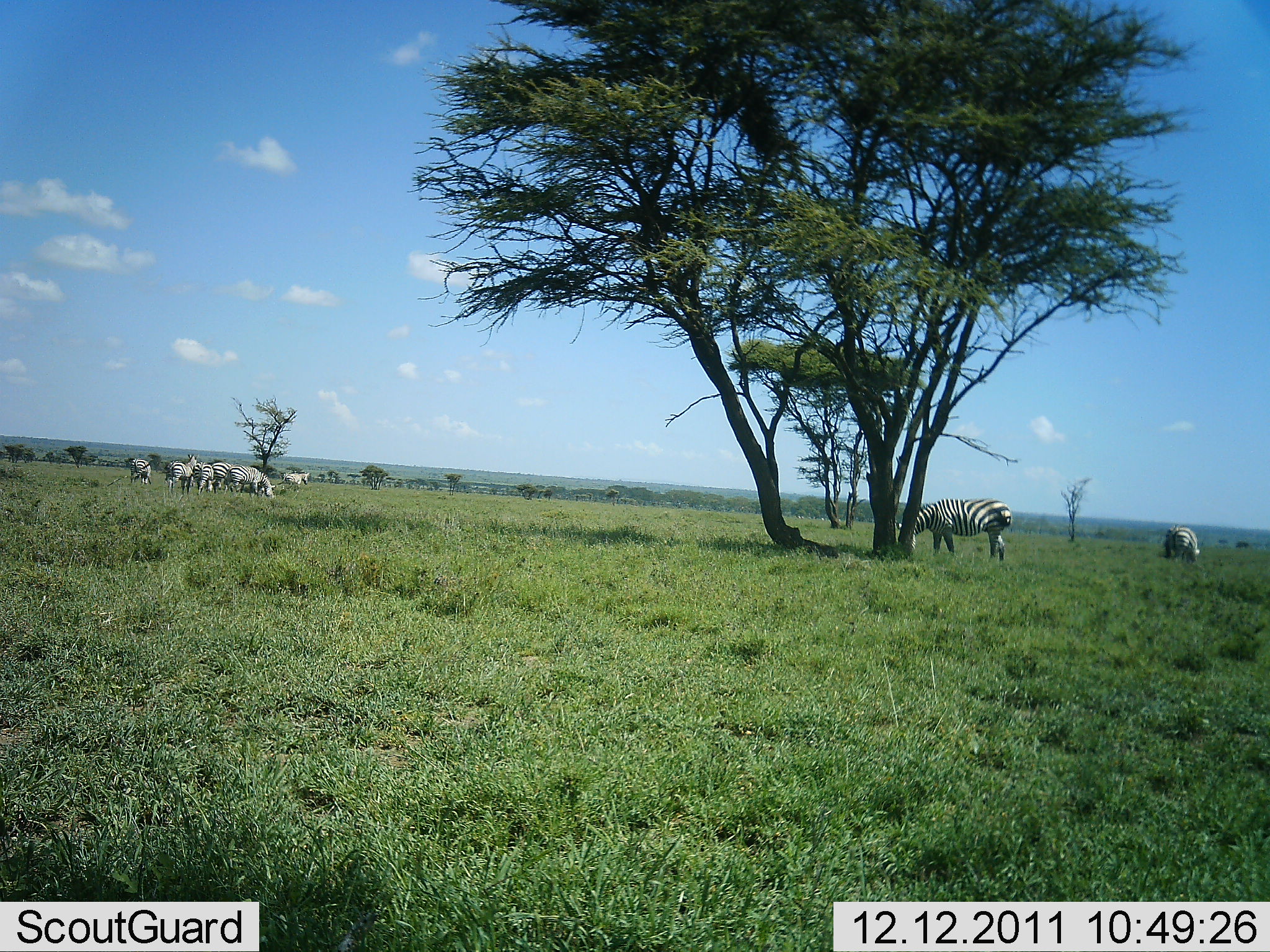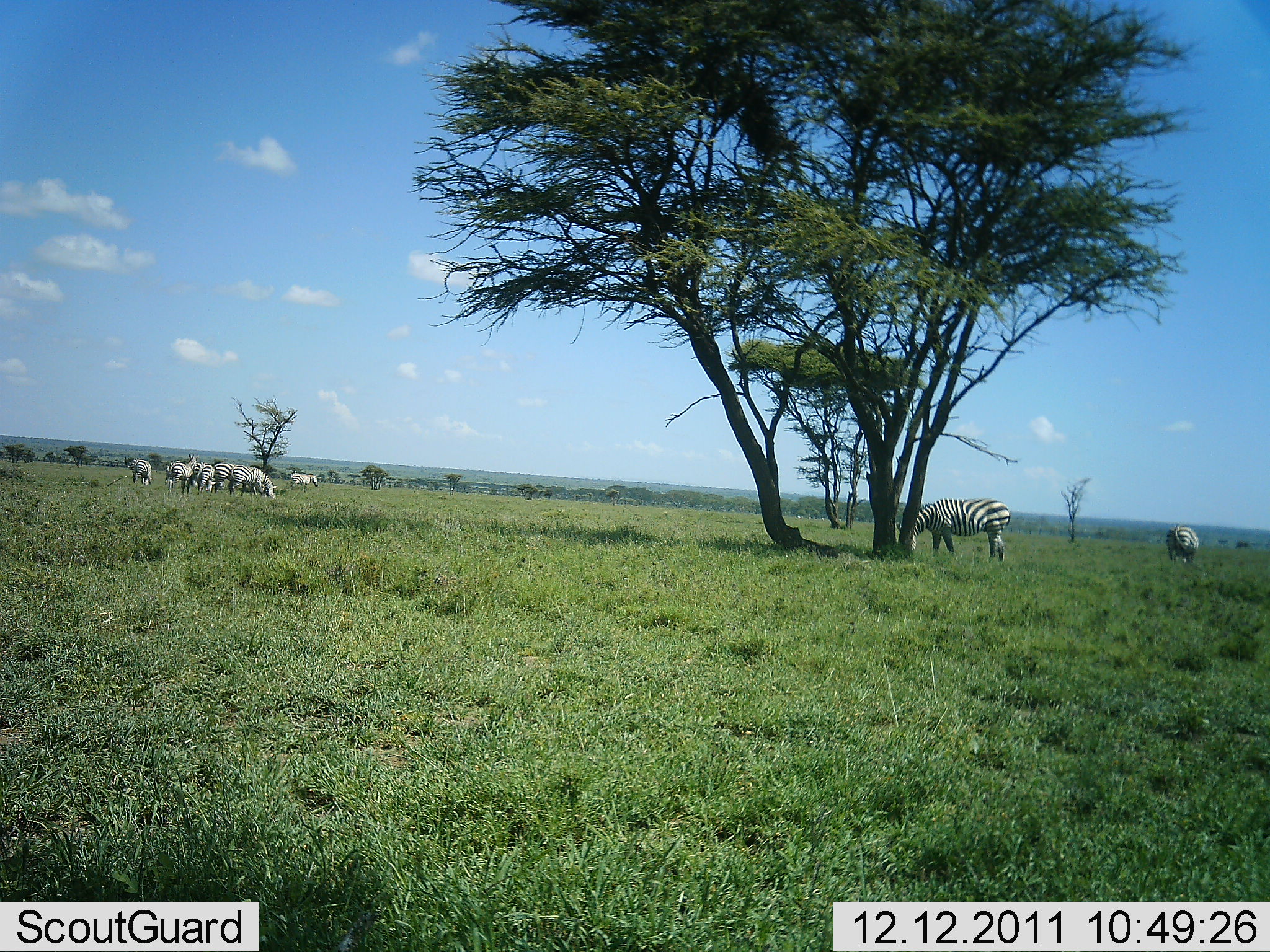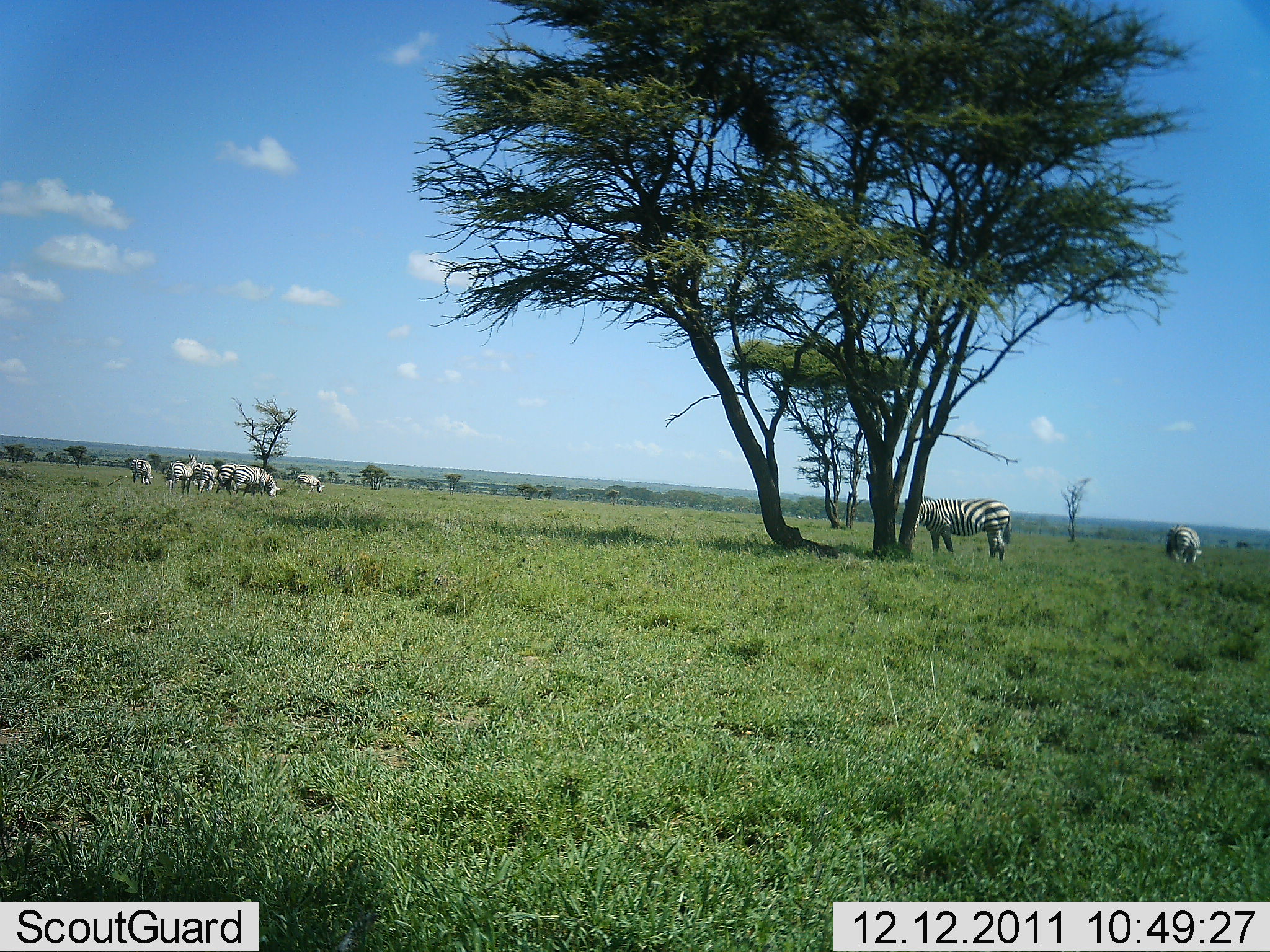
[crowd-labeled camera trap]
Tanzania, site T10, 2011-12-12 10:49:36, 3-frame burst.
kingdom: Animalia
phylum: Chordata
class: Mammalia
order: Perissodactyla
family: Equidae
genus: Equus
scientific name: Equus quagga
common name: plains zebra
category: zebra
Zebra (plains zebra) (Equus quagga), count 8. Behavior (volunteer vote fractions): standing 36%, resting 0%, moving 9%, interacting 18%. Young present (vote fraction): 0%. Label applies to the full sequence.